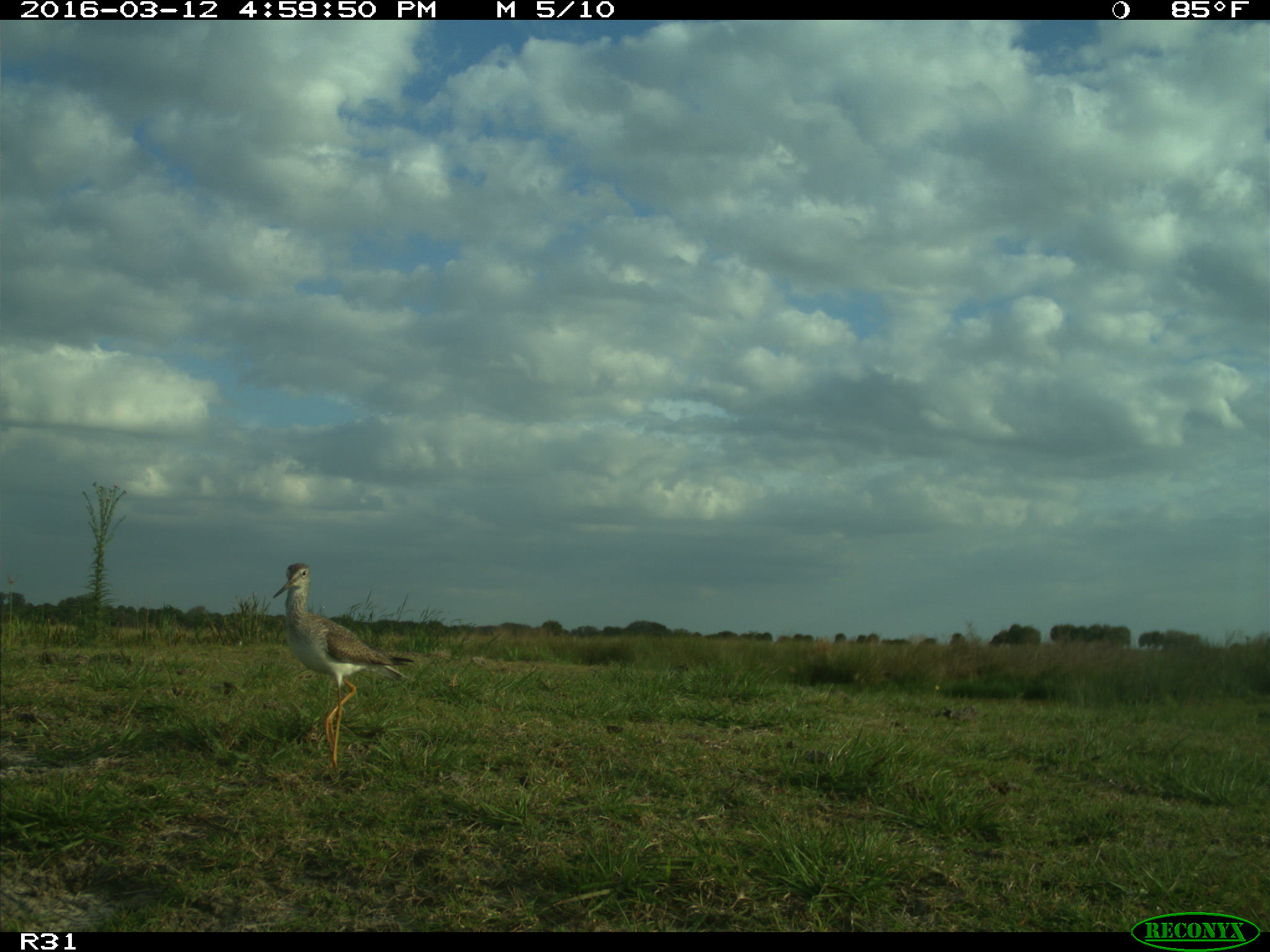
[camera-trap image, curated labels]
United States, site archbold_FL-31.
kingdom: Animalia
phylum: Chordata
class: Aves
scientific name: Aves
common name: birds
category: unidentified bird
Unidentified bird (birds) (Aves).